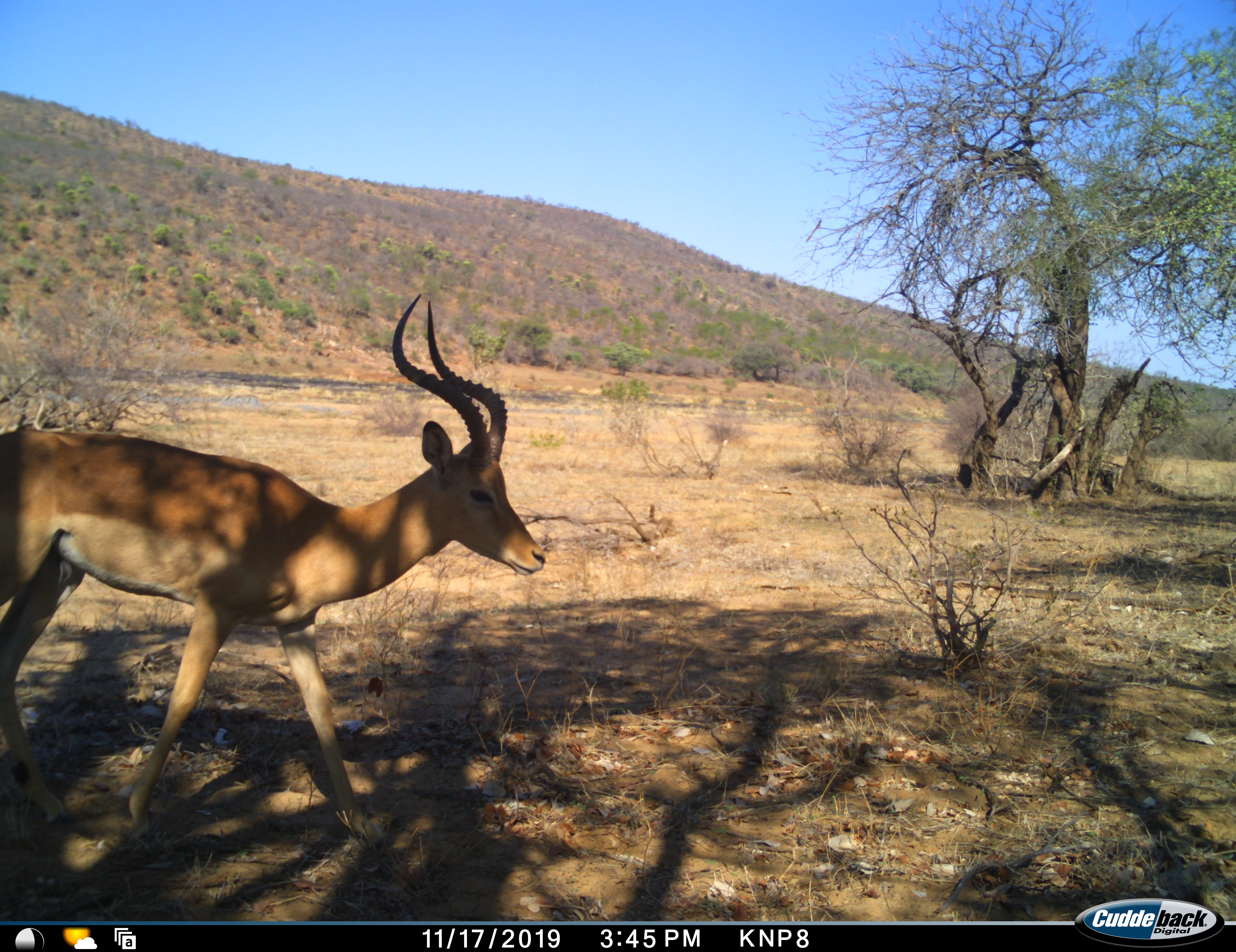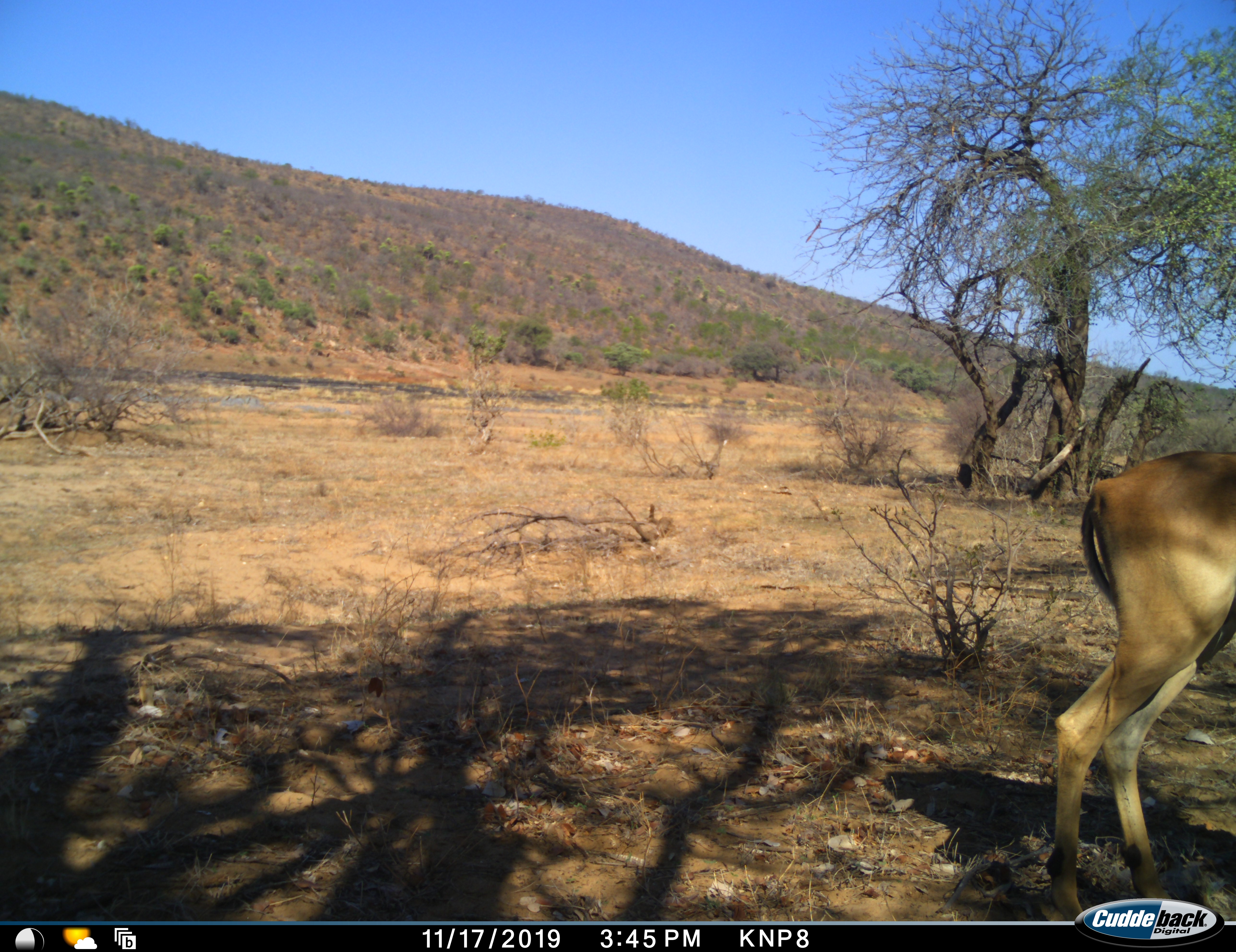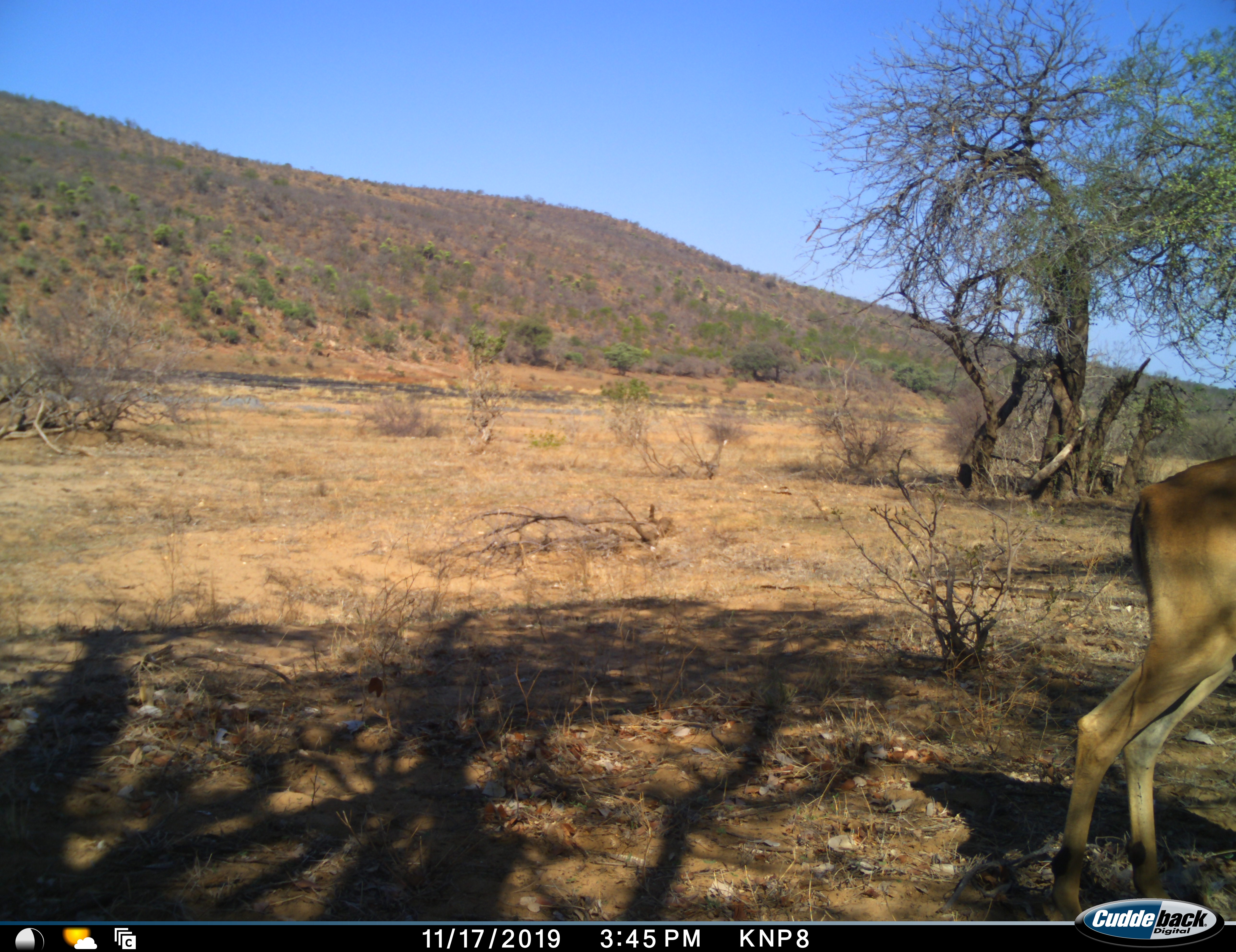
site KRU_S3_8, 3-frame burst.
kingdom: Animalia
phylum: Chordata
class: Mammalia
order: Artiodactyla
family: Bovidae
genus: Aepyceros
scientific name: Aepyceros melampus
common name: impala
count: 1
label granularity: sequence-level